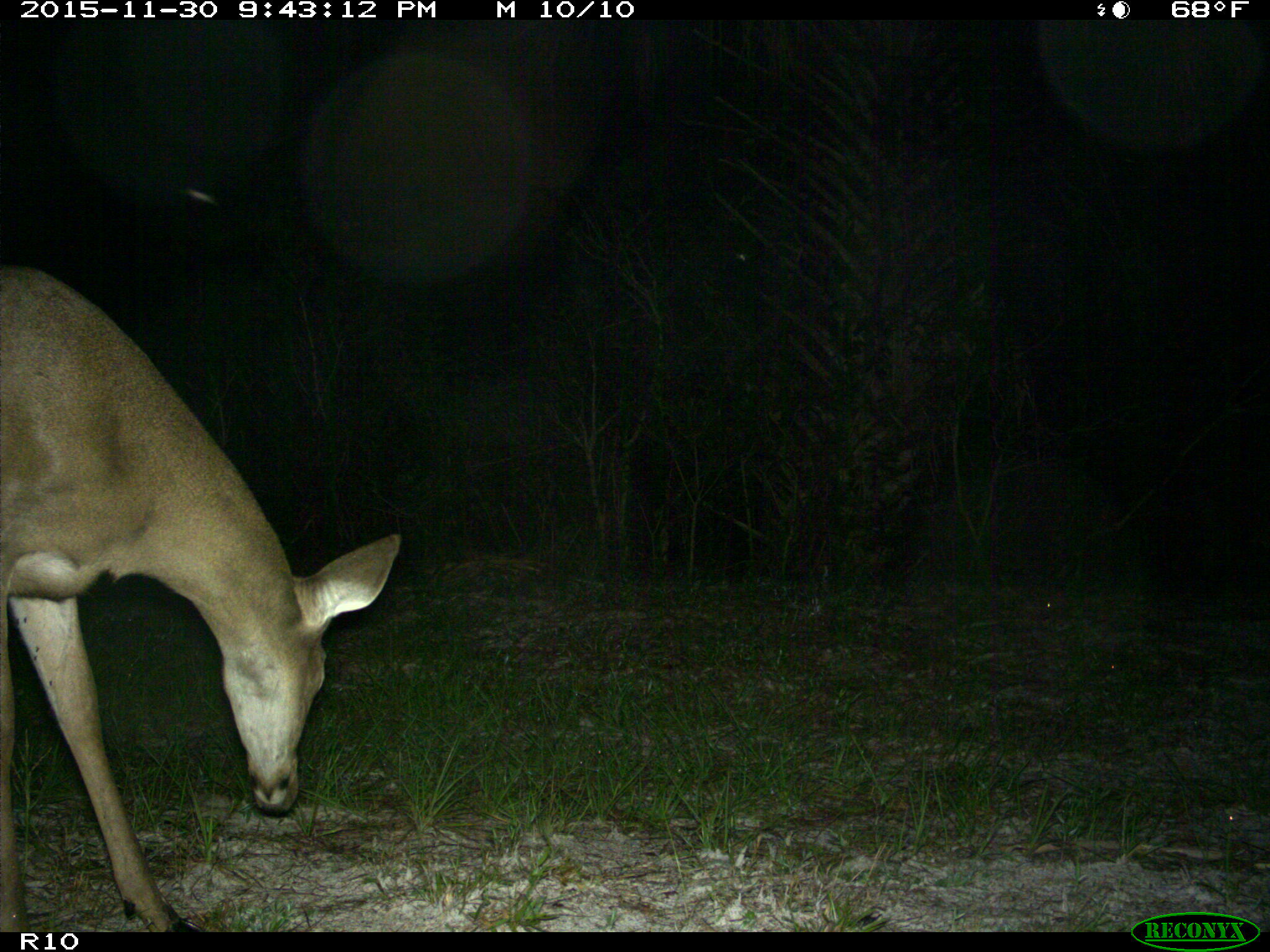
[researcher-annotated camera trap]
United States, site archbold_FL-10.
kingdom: Animalia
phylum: Chordata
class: Mammalia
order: Artiodactyla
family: Cervidae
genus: Odocoileus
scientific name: Odocoileus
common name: deer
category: unidentified deer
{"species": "unidentified deer (deer) (Odocoileus)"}